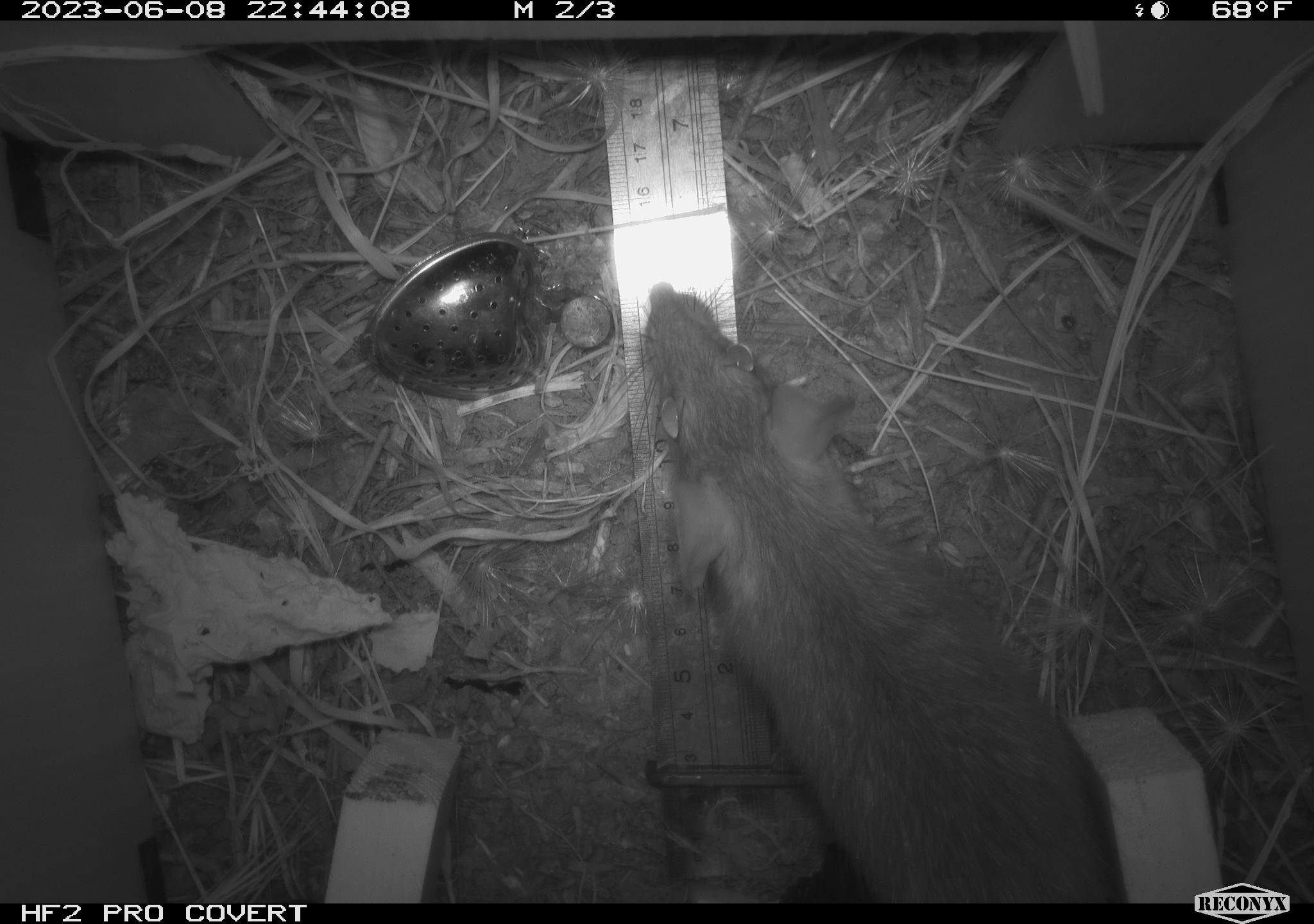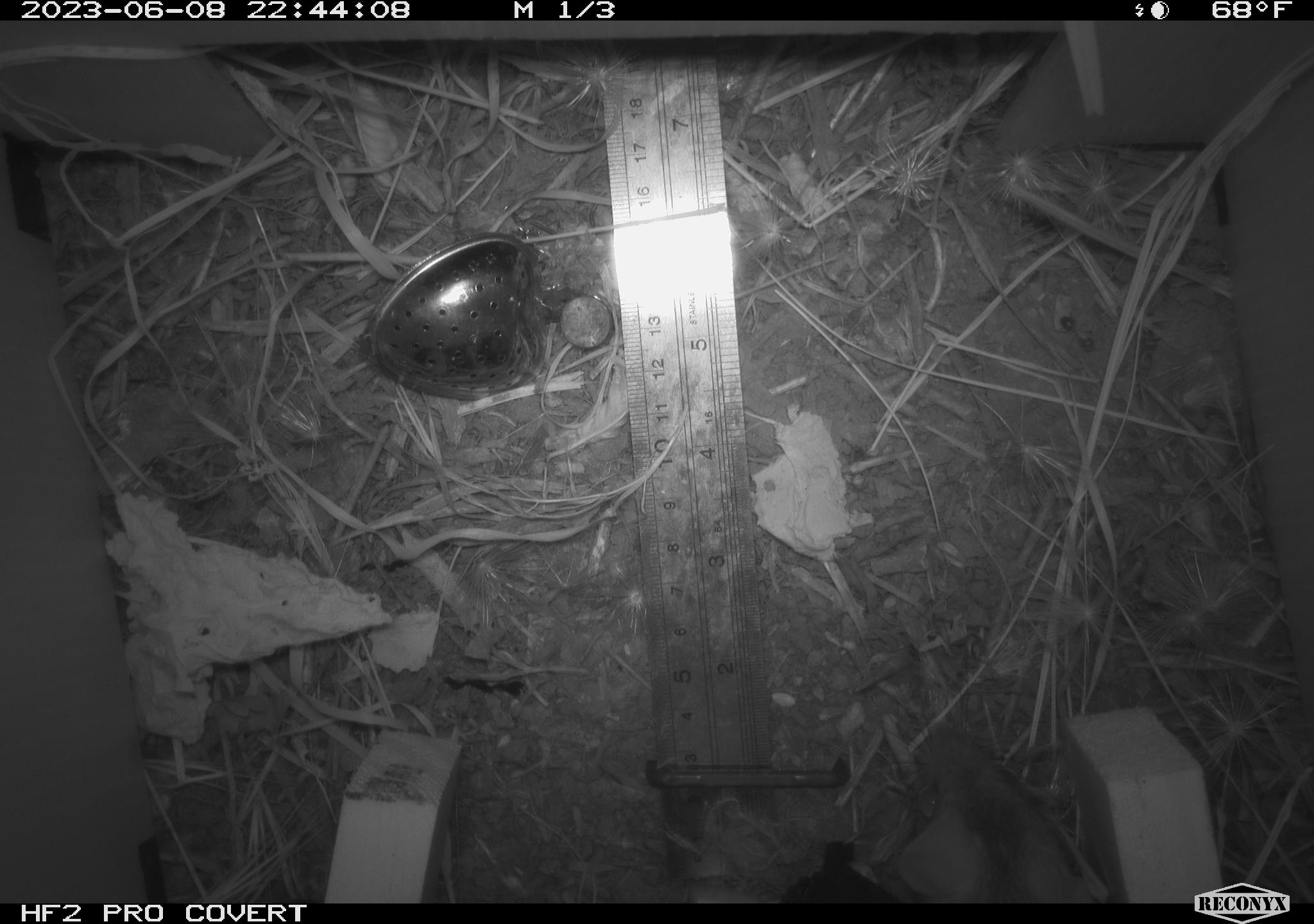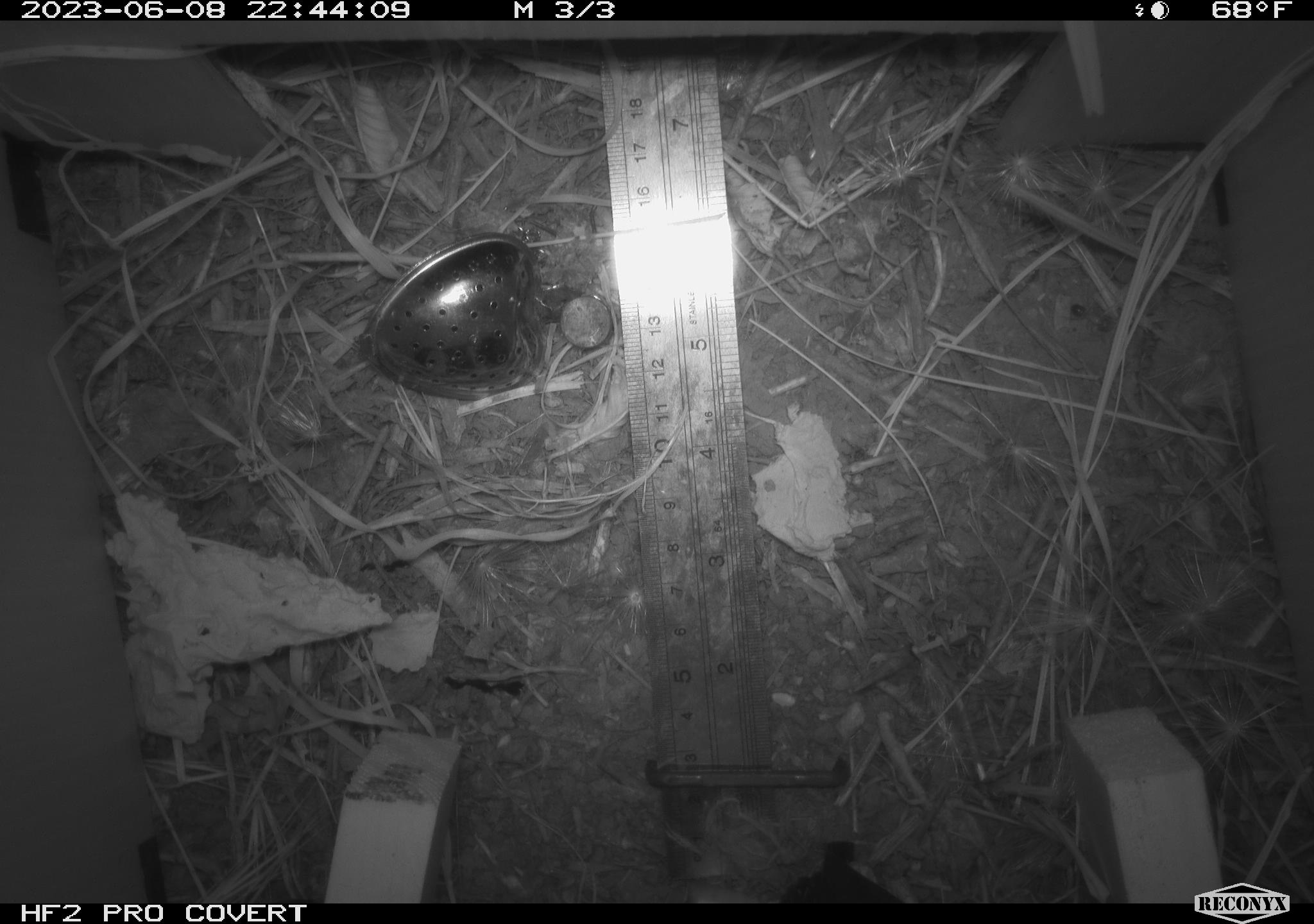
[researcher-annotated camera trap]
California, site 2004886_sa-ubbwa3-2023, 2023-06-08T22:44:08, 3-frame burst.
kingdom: Animalia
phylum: Chordata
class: Mammalia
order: Rodentia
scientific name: Rodentia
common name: mouse species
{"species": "mouse species (Rodentia)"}